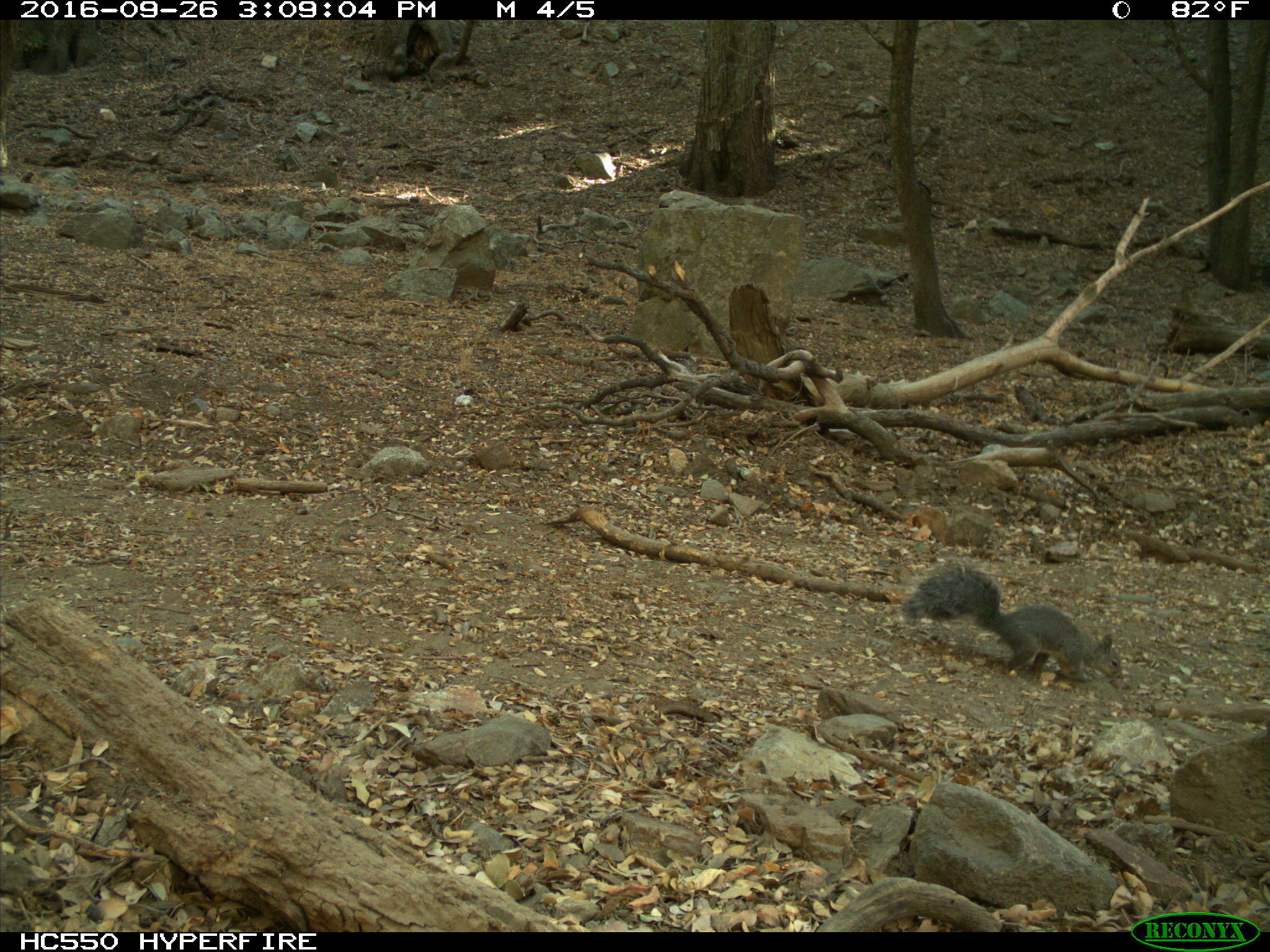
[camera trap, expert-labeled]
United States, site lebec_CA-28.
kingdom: Animalia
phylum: Chordata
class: Mammalia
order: Rodentia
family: Sciuridae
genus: Sciurus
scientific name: Sciurus carolinensis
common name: eastern gray squirrel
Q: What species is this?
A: Sciurus carolinensis (eastern gray squirrel).